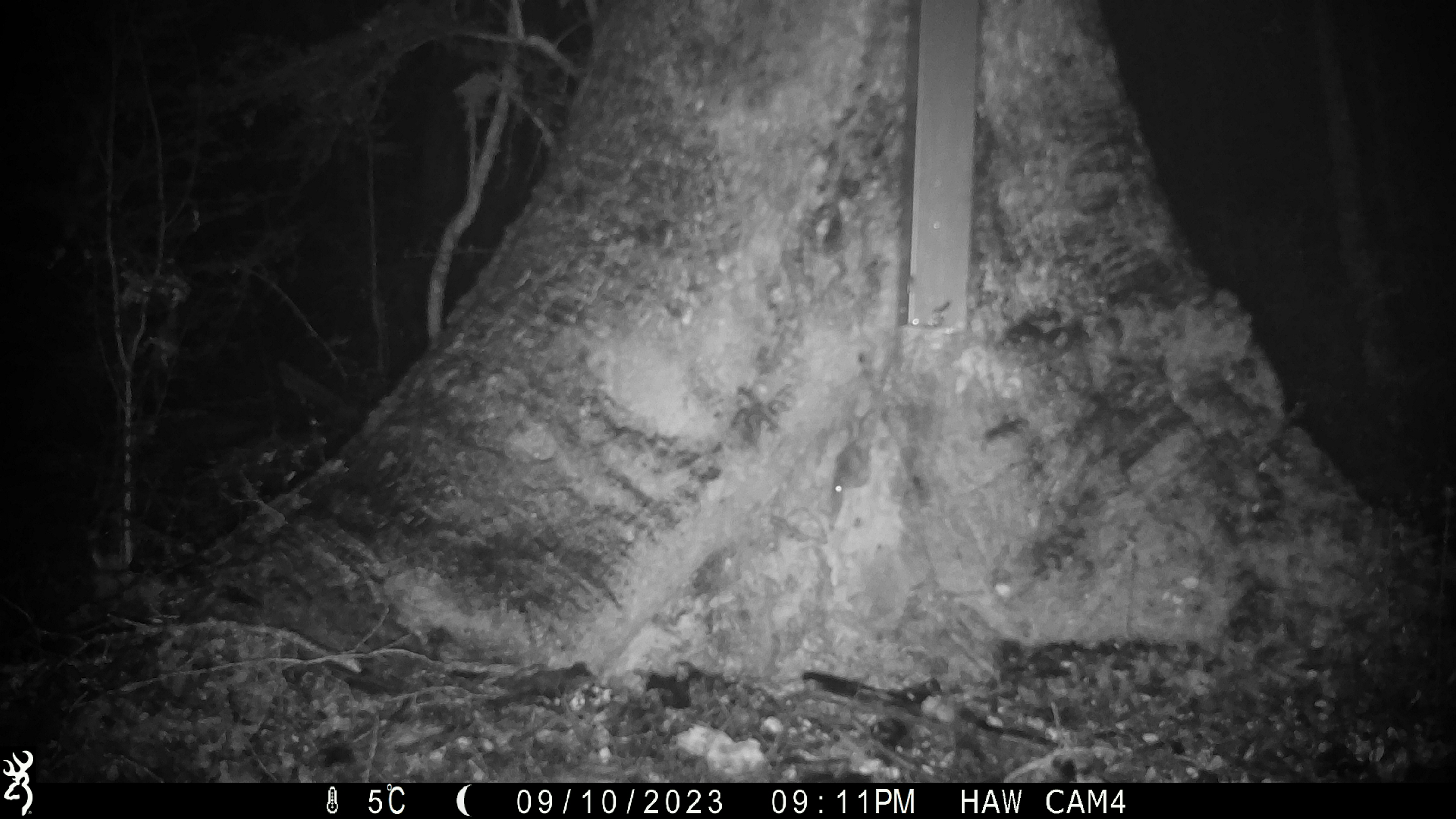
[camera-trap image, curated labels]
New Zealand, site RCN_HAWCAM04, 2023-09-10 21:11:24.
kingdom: Animalia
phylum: Chordata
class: Mammalia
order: Rodentia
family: Muridae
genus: Mus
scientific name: Mus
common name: mouse